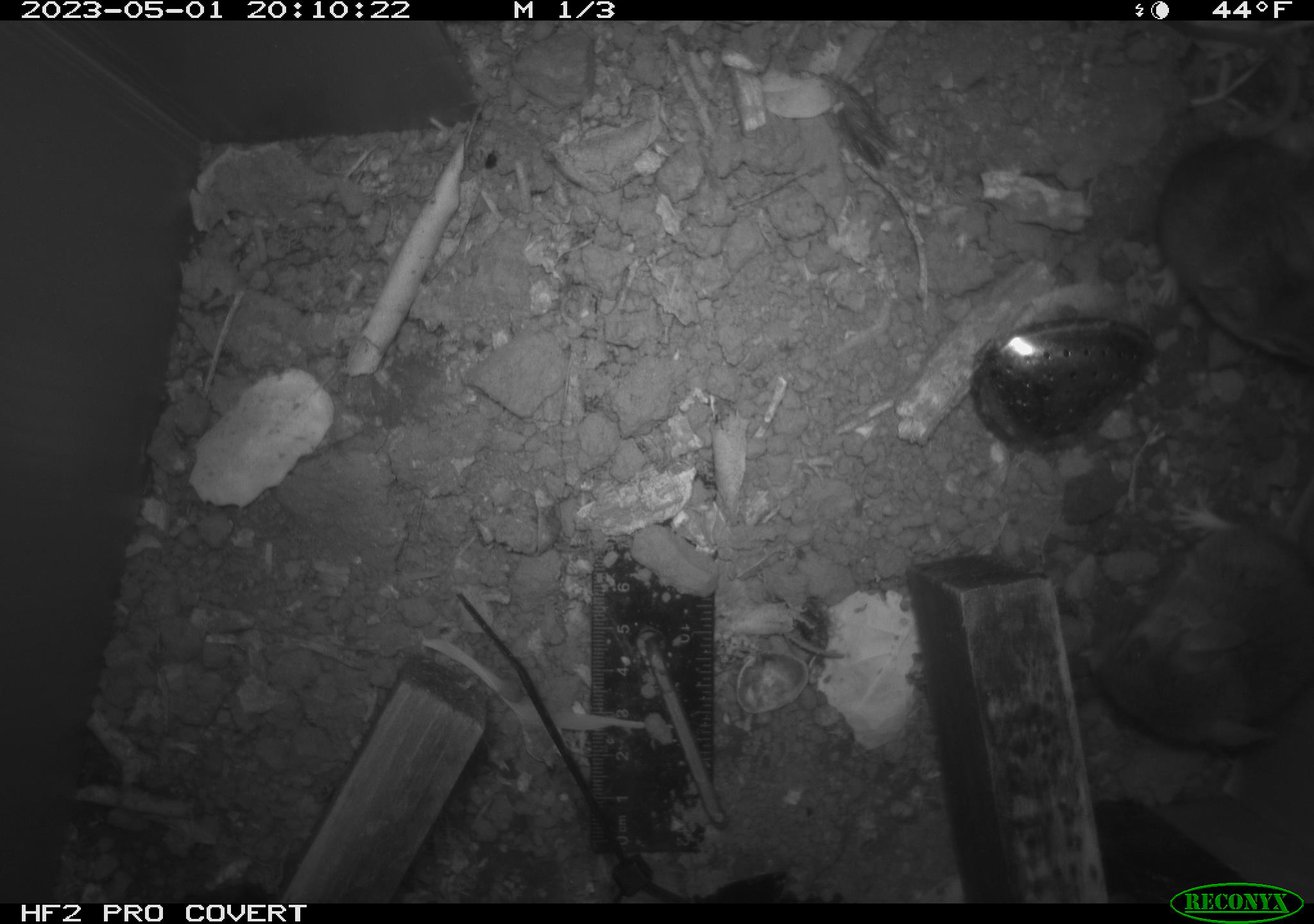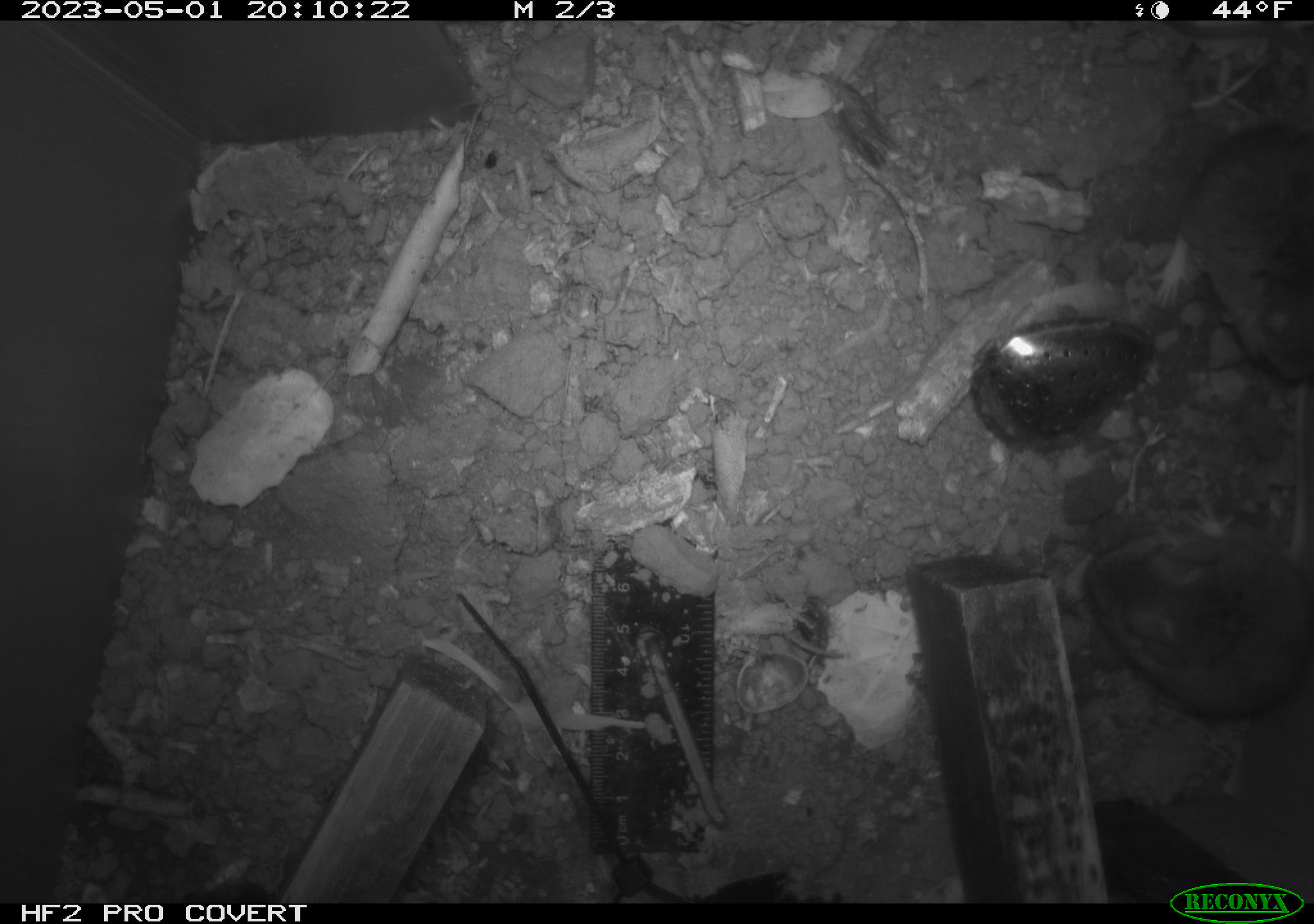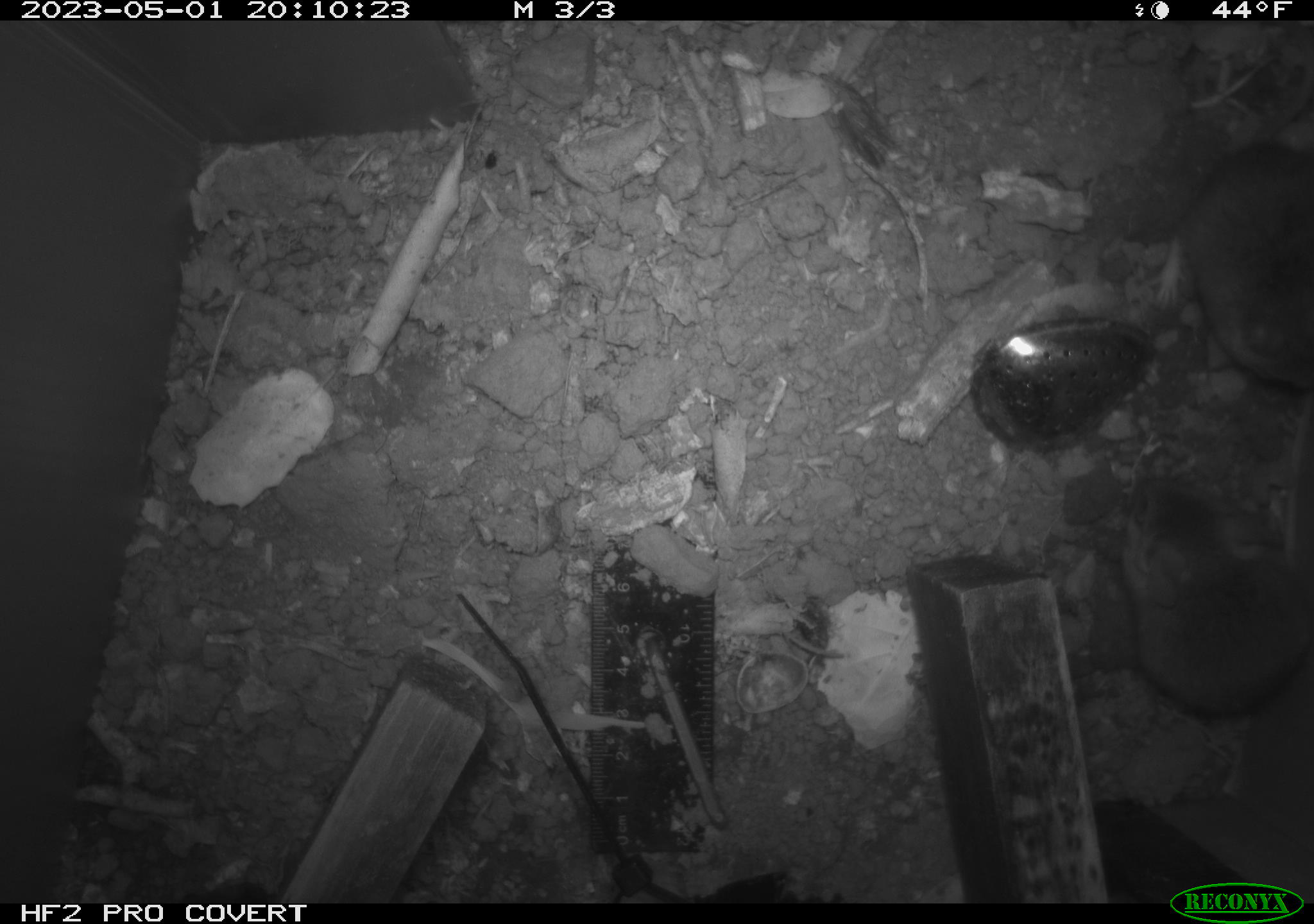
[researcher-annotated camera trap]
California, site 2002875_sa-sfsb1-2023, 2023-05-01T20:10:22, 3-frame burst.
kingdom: Animalia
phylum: Chordata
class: Mammalia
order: Rodentia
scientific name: Rodentia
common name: mouse species